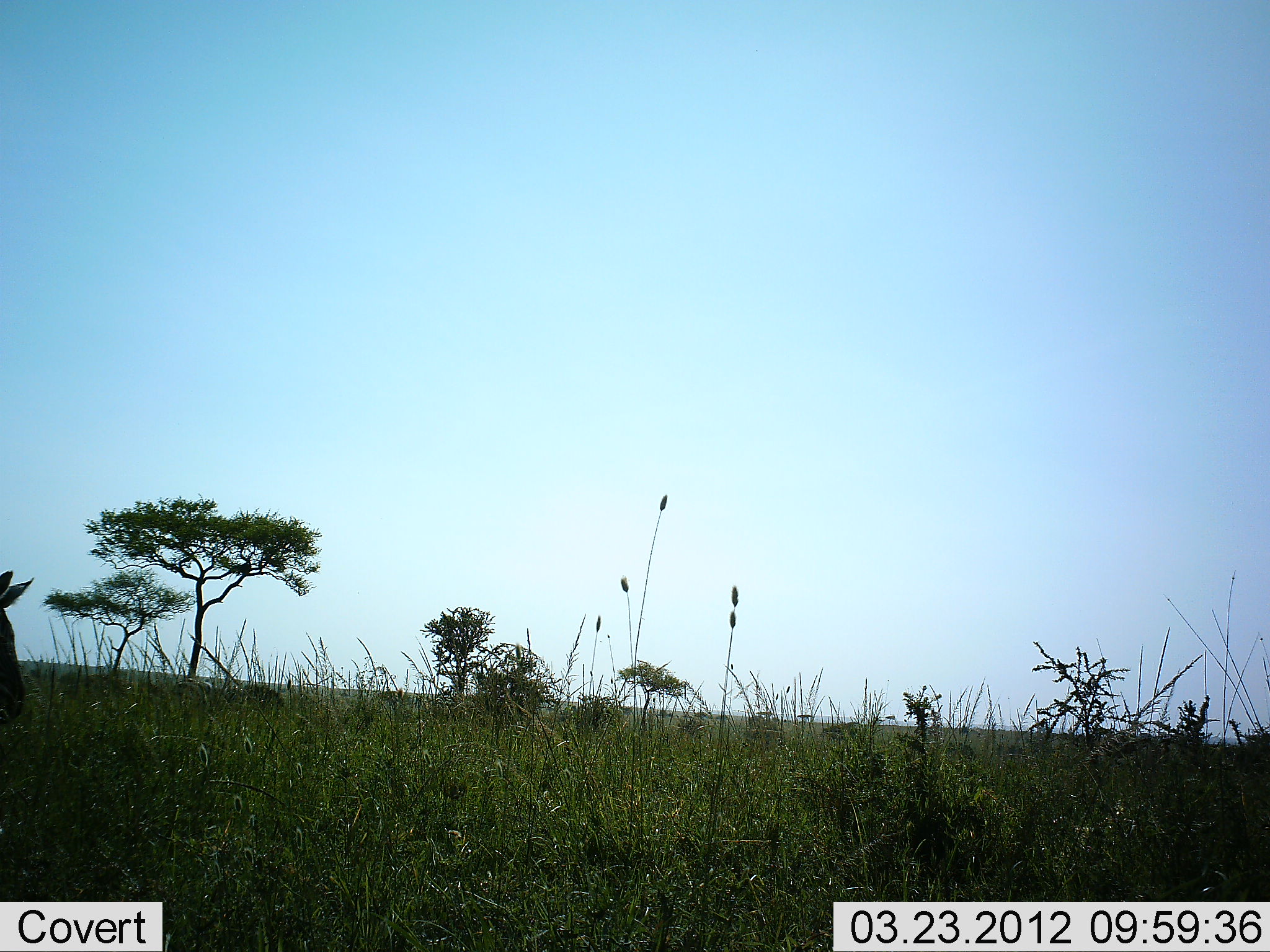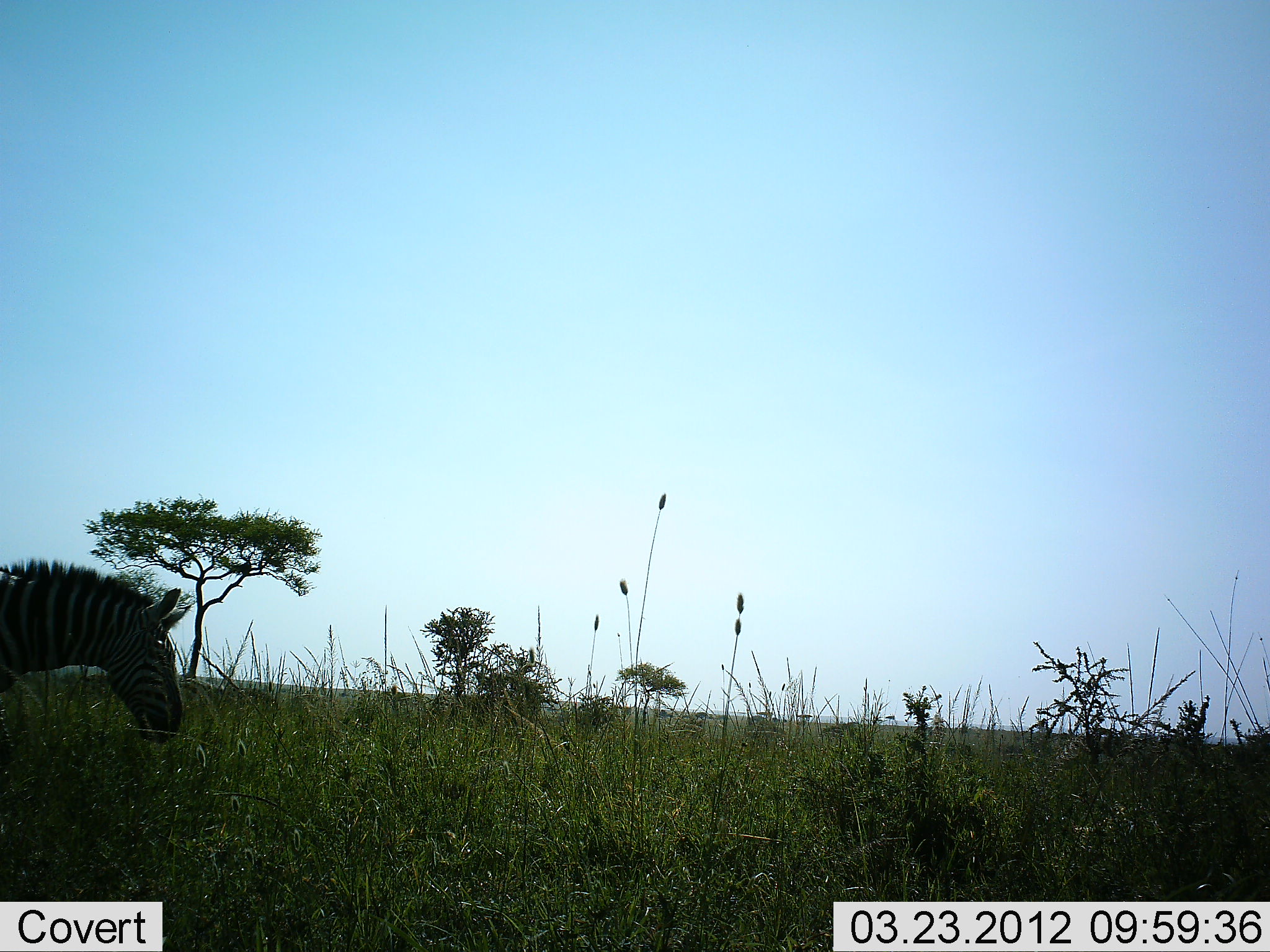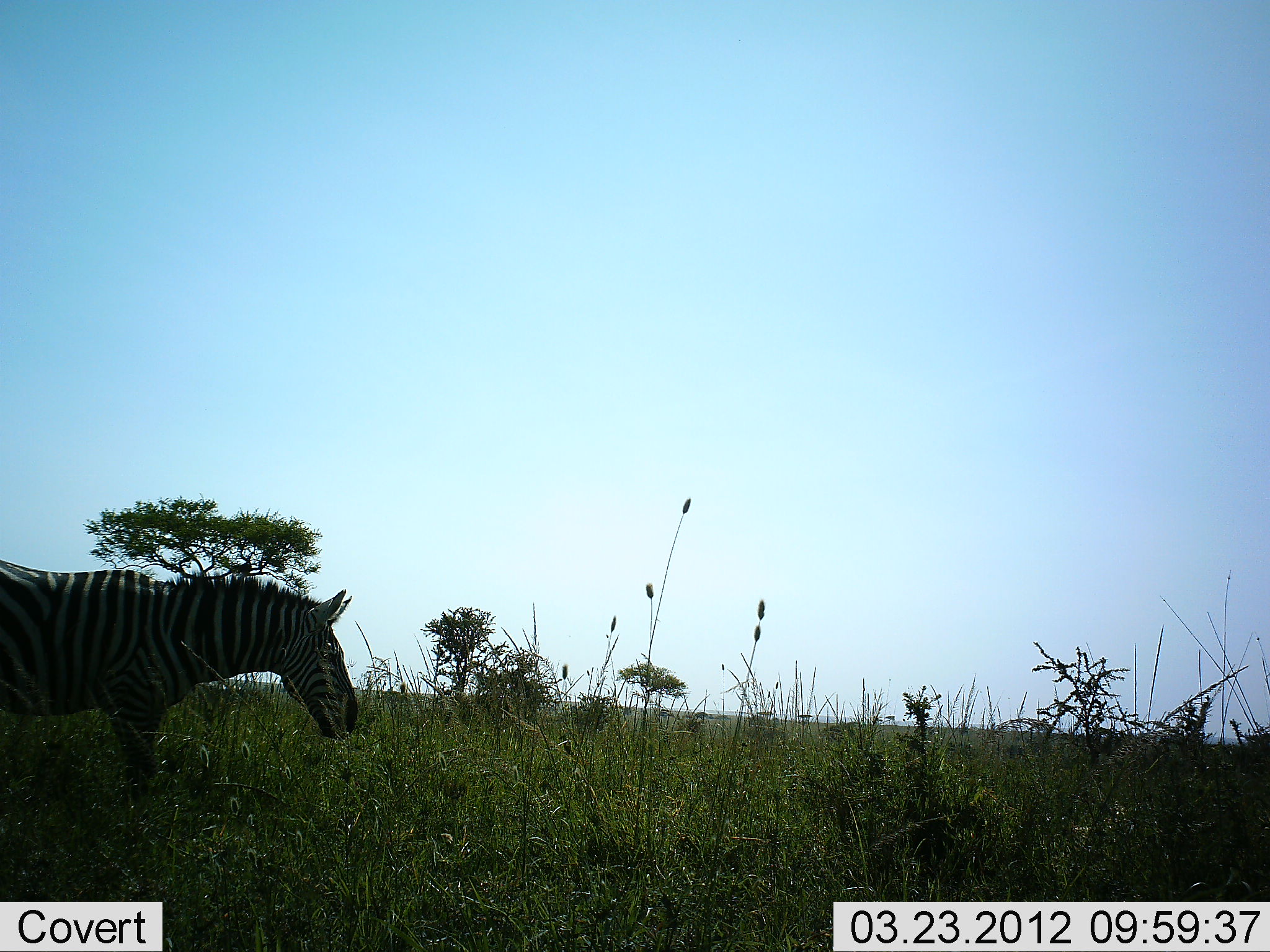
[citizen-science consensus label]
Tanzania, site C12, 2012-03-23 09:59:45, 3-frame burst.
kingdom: Animalia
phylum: Chordata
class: Mammalia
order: Perissodactyla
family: Equidae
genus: Equus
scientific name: Equus quagga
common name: plains zebra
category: zebra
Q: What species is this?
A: Zebra (plains zebra) (Equus quagga).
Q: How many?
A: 1.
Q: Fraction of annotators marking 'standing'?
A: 12%.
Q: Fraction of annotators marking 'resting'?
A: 0%.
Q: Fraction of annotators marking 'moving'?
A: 94%.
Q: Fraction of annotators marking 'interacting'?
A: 0%.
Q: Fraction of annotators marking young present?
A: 0%.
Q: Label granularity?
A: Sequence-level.